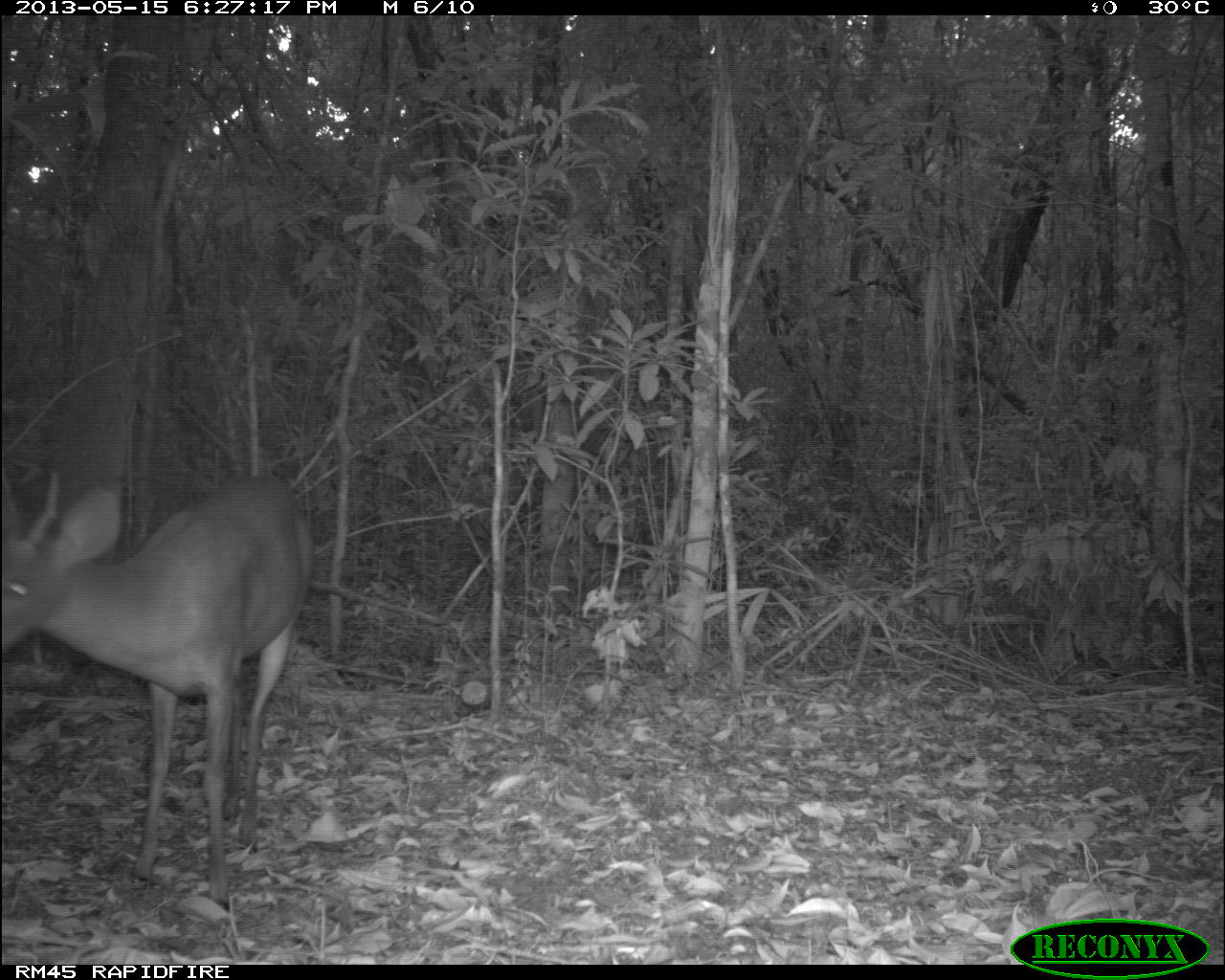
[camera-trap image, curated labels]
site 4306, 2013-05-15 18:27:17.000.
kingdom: Animalia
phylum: Chordata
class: Mammalia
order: Artiodactyla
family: Cervidae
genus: Mazama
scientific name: Mazama temama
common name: central american red brocket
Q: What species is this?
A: Mazama temama (central american red brocket).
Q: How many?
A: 1.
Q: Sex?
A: Male.